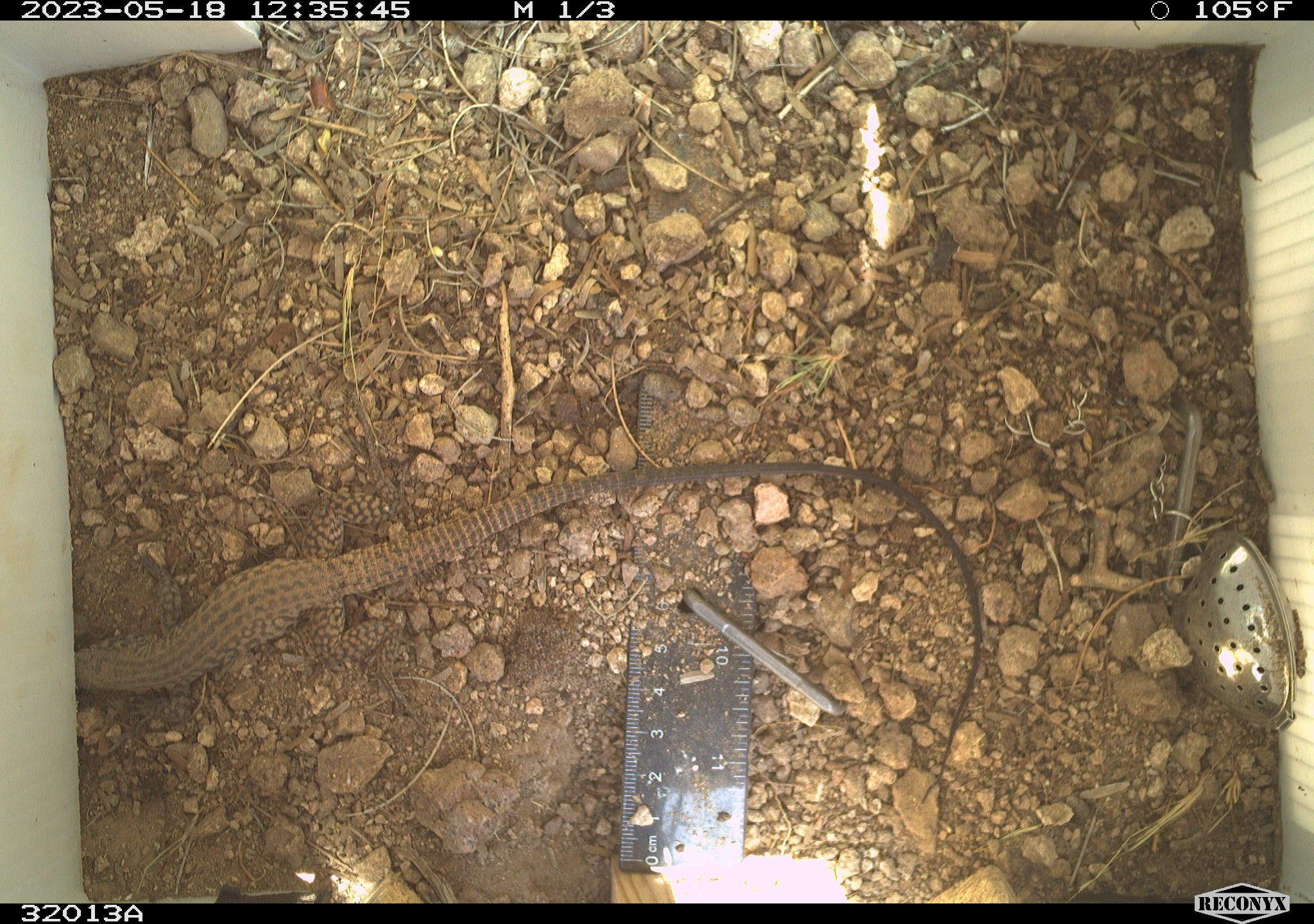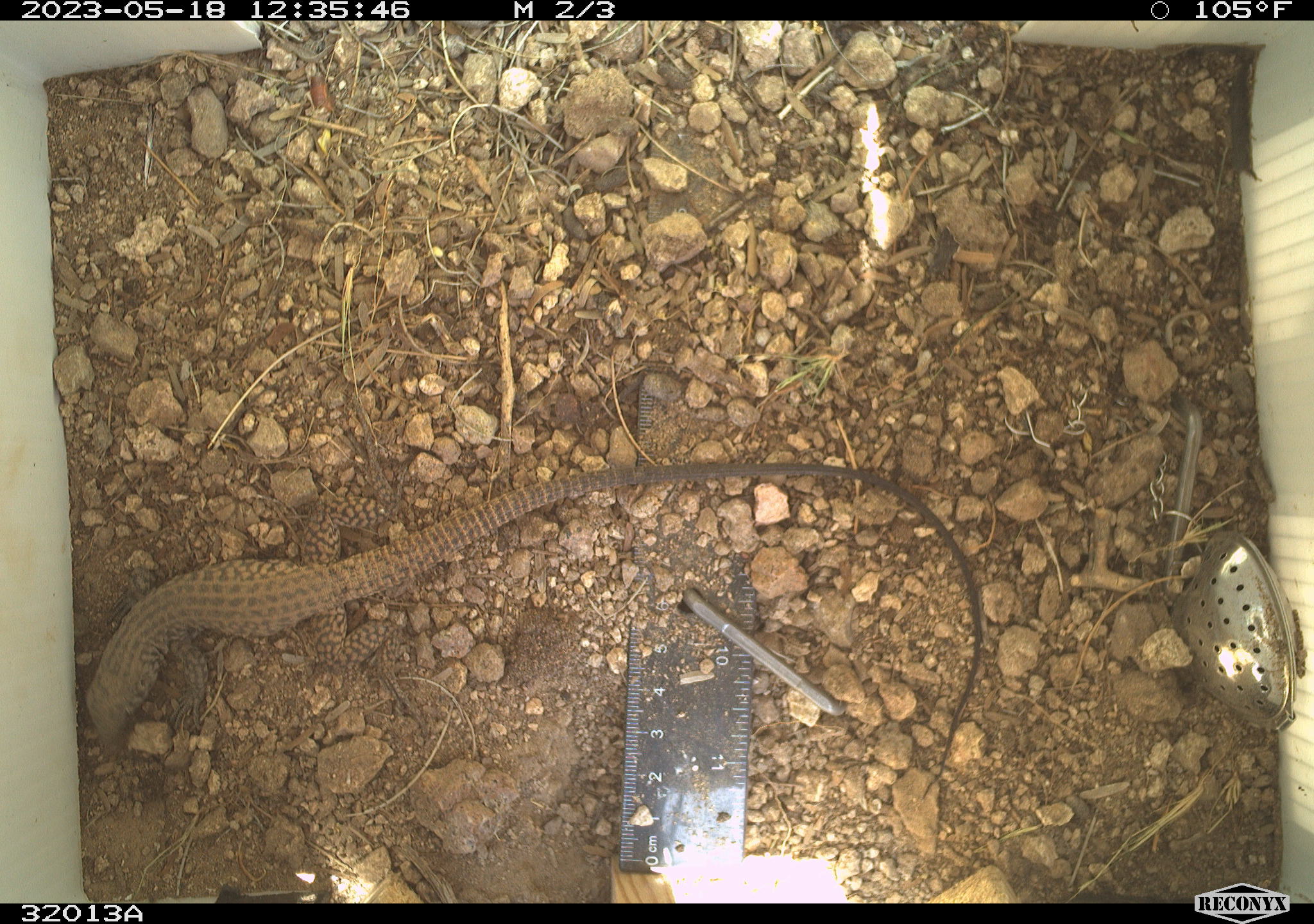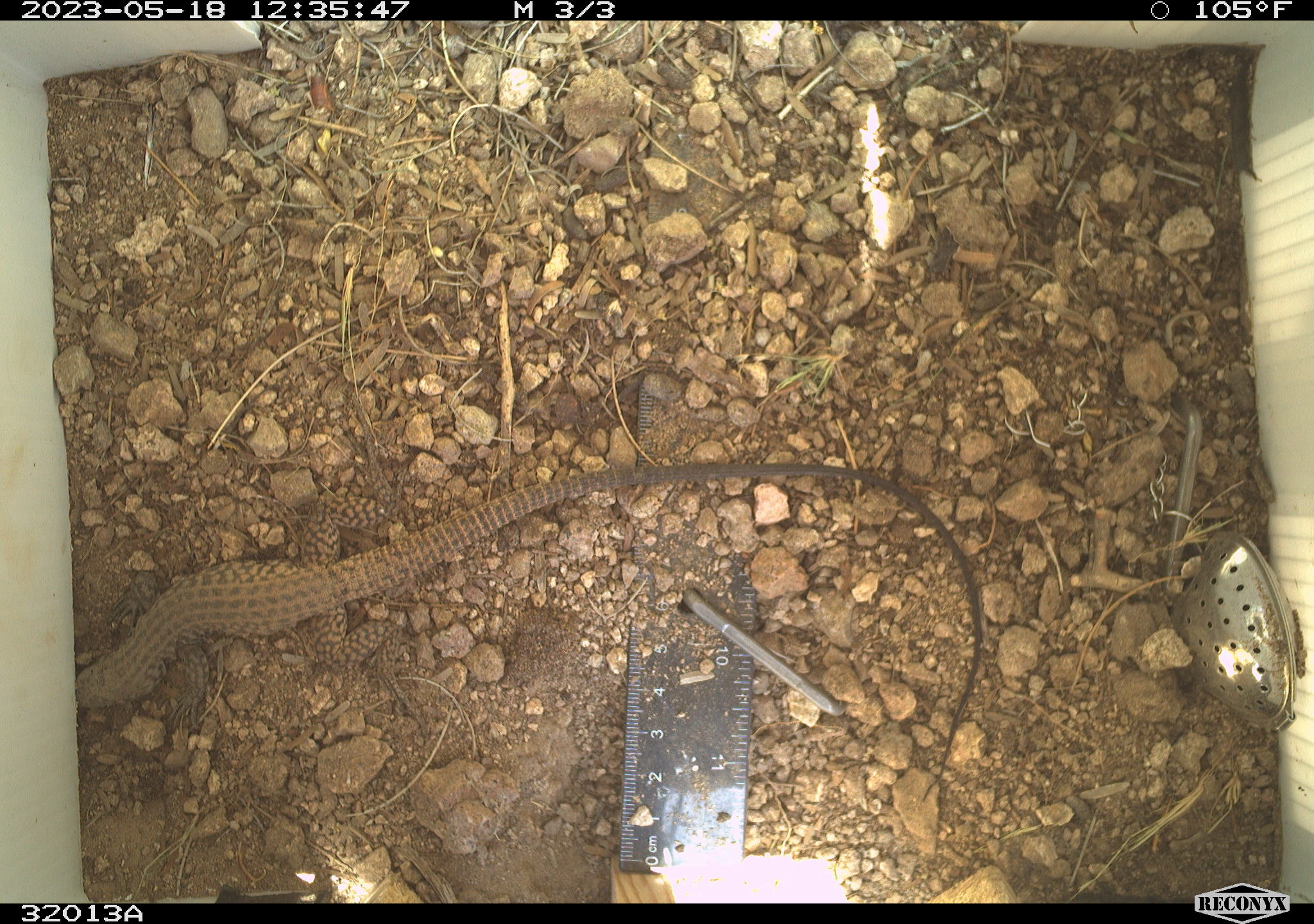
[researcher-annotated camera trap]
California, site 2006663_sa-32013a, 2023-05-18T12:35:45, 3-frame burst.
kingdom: Animalia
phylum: Chordata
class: Reptilia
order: Squamata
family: Teiidae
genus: Aspidoscelis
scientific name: Aspidoscelis tigris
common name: western whiptail